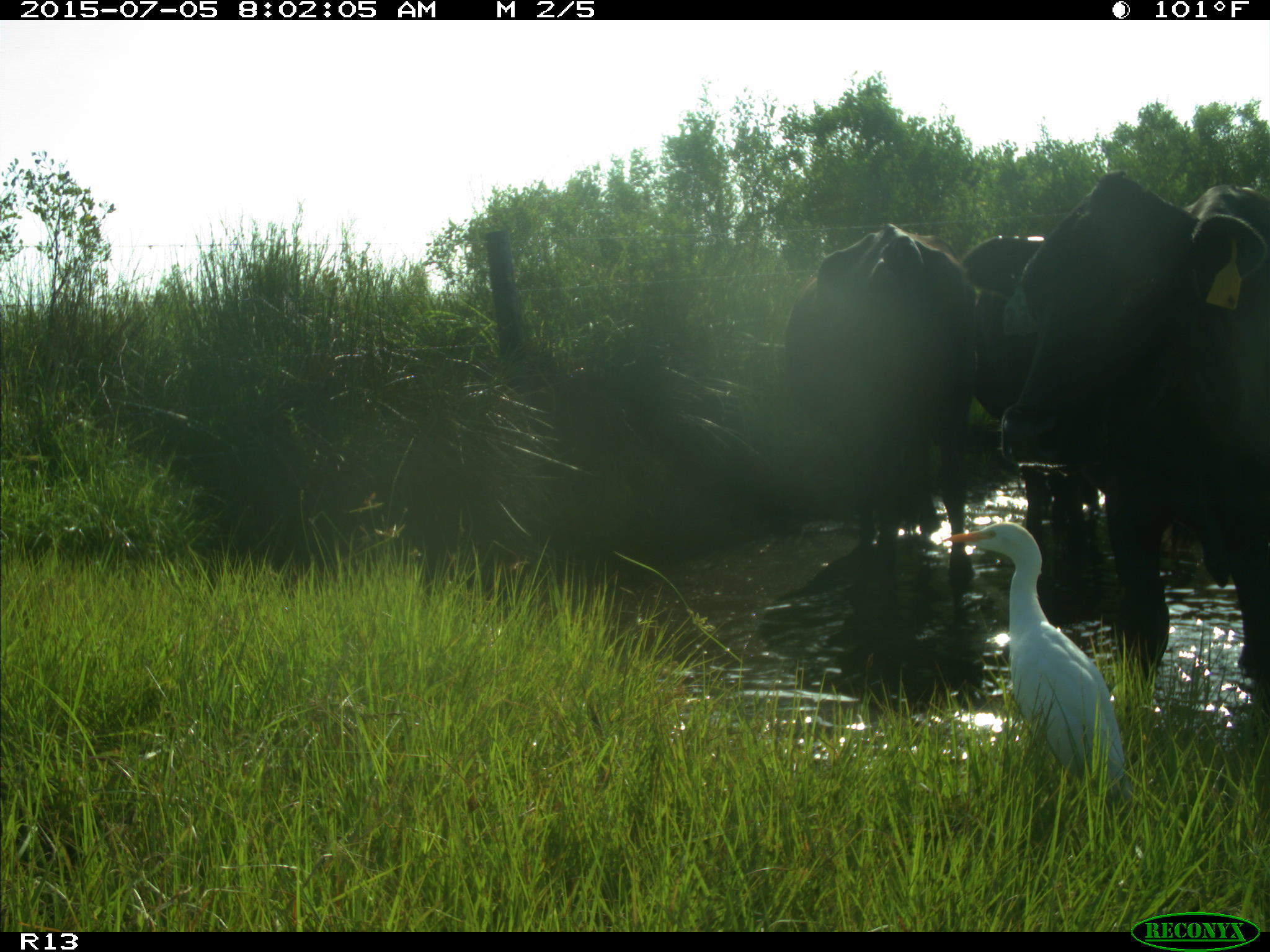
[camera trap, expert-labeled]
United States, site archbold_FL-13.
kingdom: Animalia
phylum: Chordata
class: Mammalia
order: Artiodactyla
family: Bovidae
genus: Bos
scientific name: Bos taurus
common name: domestic cow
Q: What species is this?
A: Bos taurus (domestic cow).